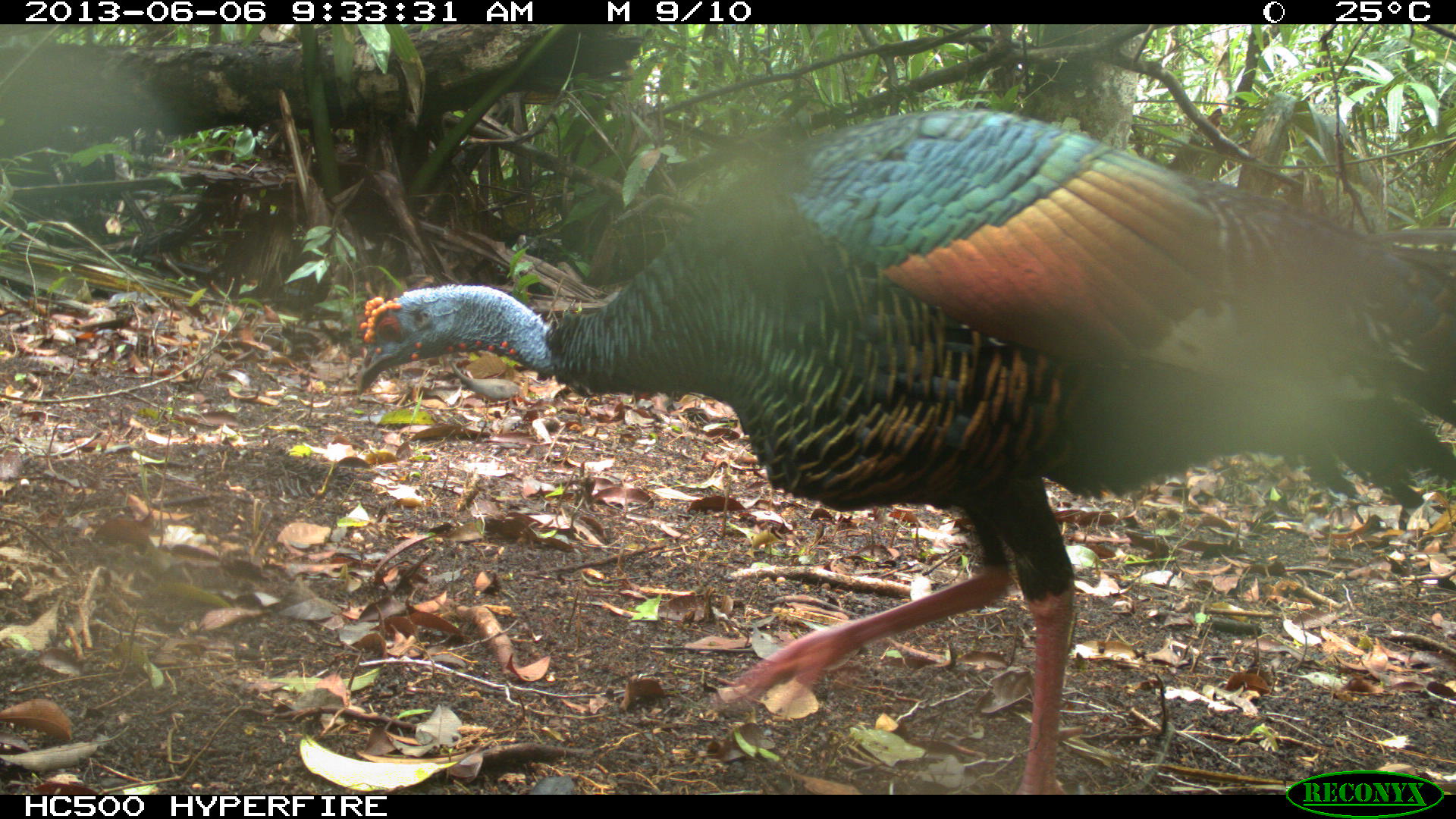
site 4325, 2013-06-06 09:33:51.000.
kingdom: Animalia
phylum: Chordata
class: Aves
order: Galliformes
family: Phasianidae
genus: Meleagris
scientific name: Meleagris ocellata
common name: ocellated turkey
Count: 1.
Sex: male.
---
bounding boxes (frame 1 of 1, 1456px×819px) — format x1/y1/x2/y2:
meleagris ocellata: 353/107/1456/795